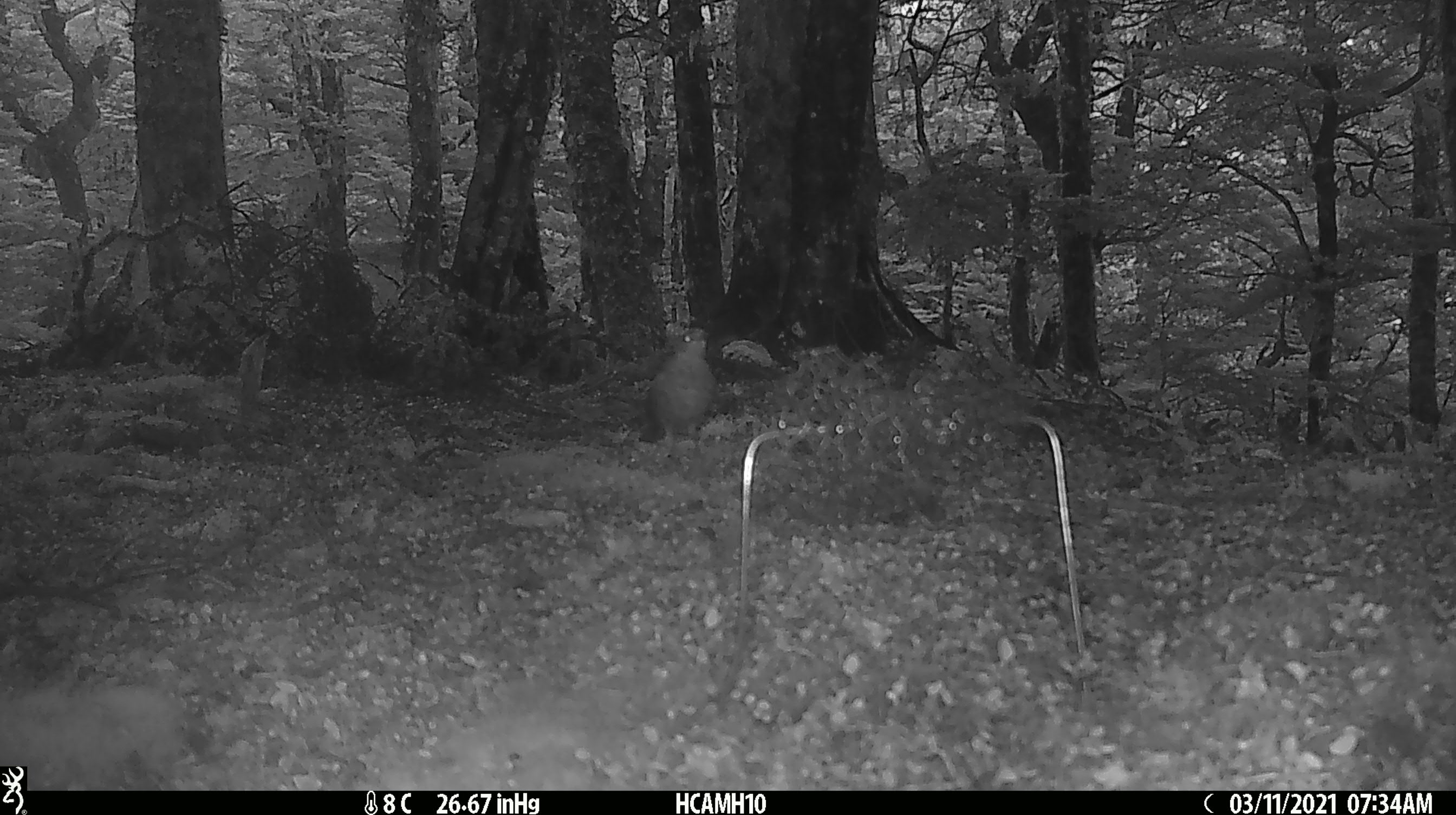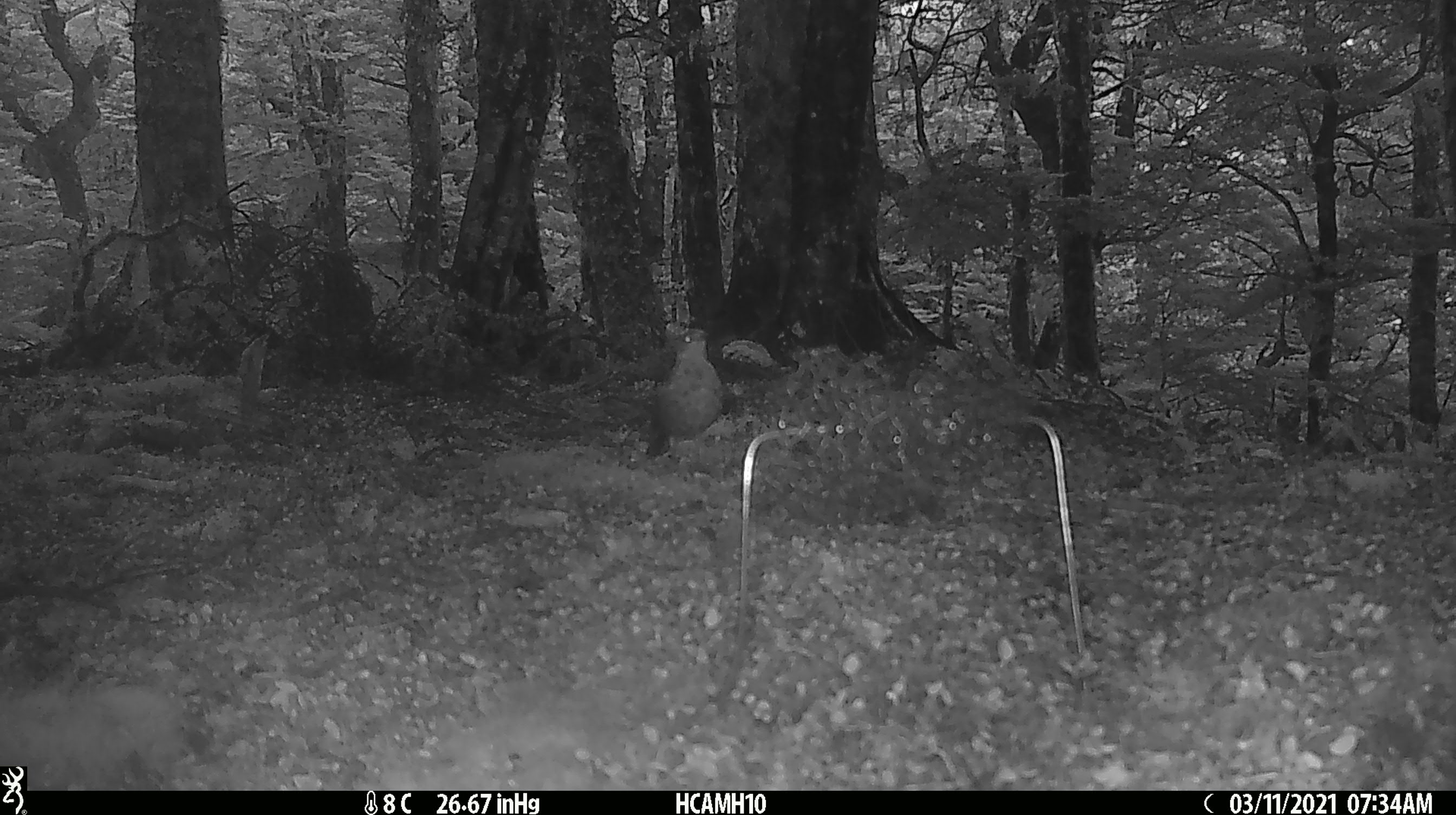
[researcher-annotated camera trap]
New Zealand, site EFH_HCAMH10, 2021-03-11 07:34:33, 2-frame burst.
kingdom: Animalia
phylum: Chordata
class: Aves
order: Passeriformes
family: Turdidae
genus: Turdus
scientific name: Turdus philomelos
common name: song thrush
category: thrush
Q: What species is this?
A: Thrush (song thrush) (Turdus philomelos).